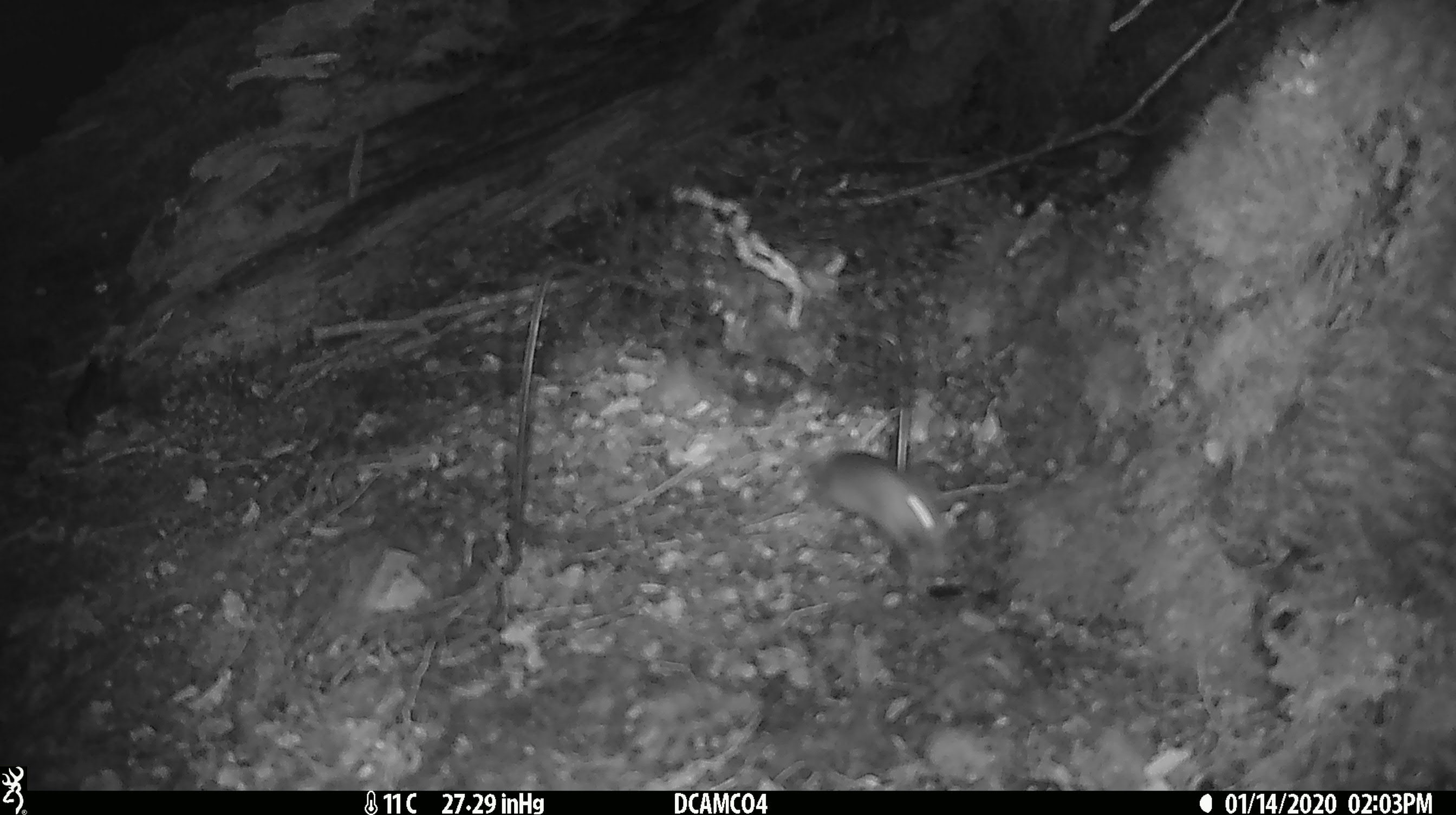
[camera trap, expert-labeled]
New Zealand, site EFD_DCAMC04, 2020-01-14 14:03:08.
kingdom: Animalia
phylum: Chordata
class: Mammalia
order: Rodentia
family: Muridae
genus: Mus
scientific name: Mus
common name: mouse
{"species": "mouse (Mus)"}